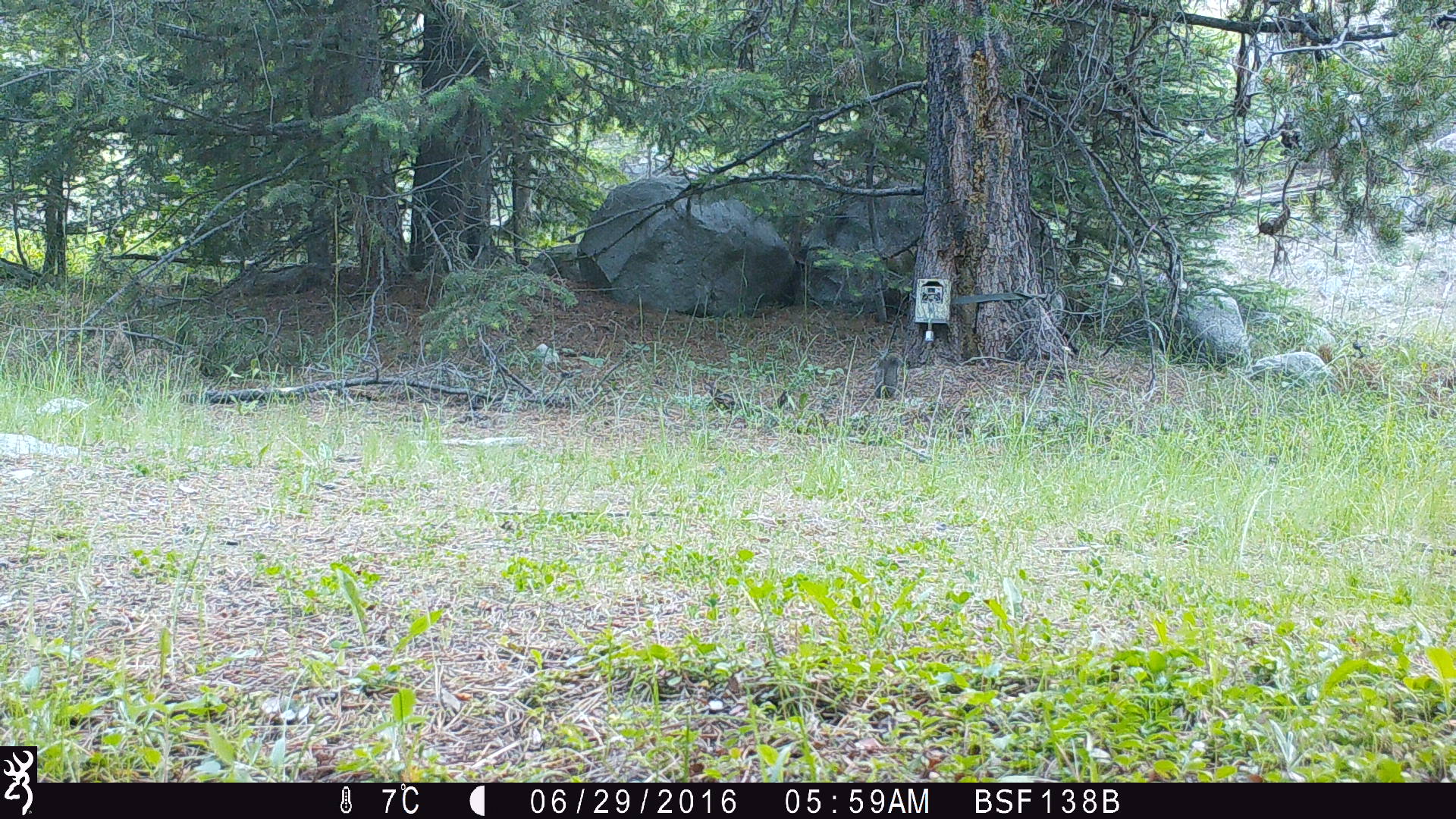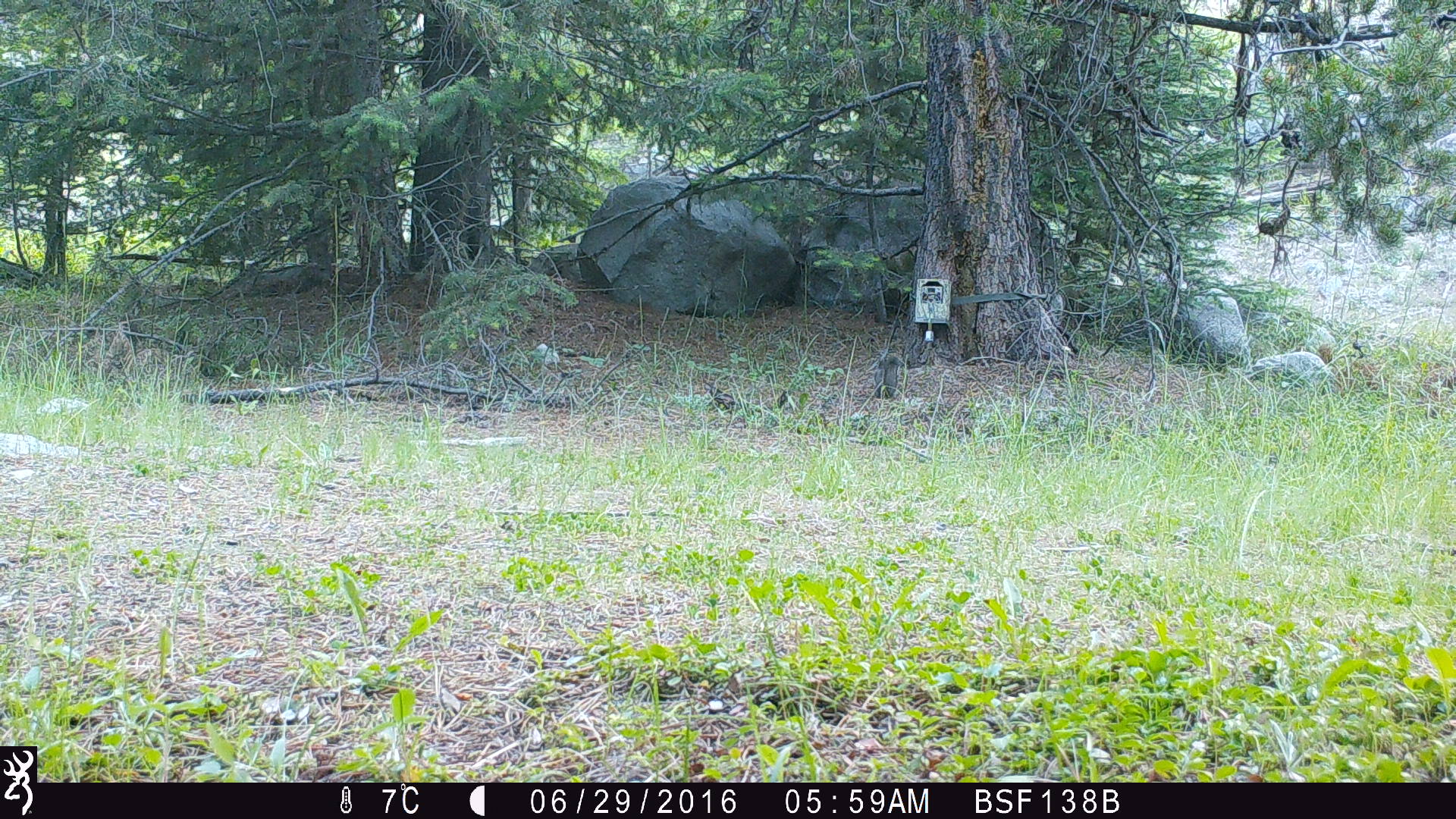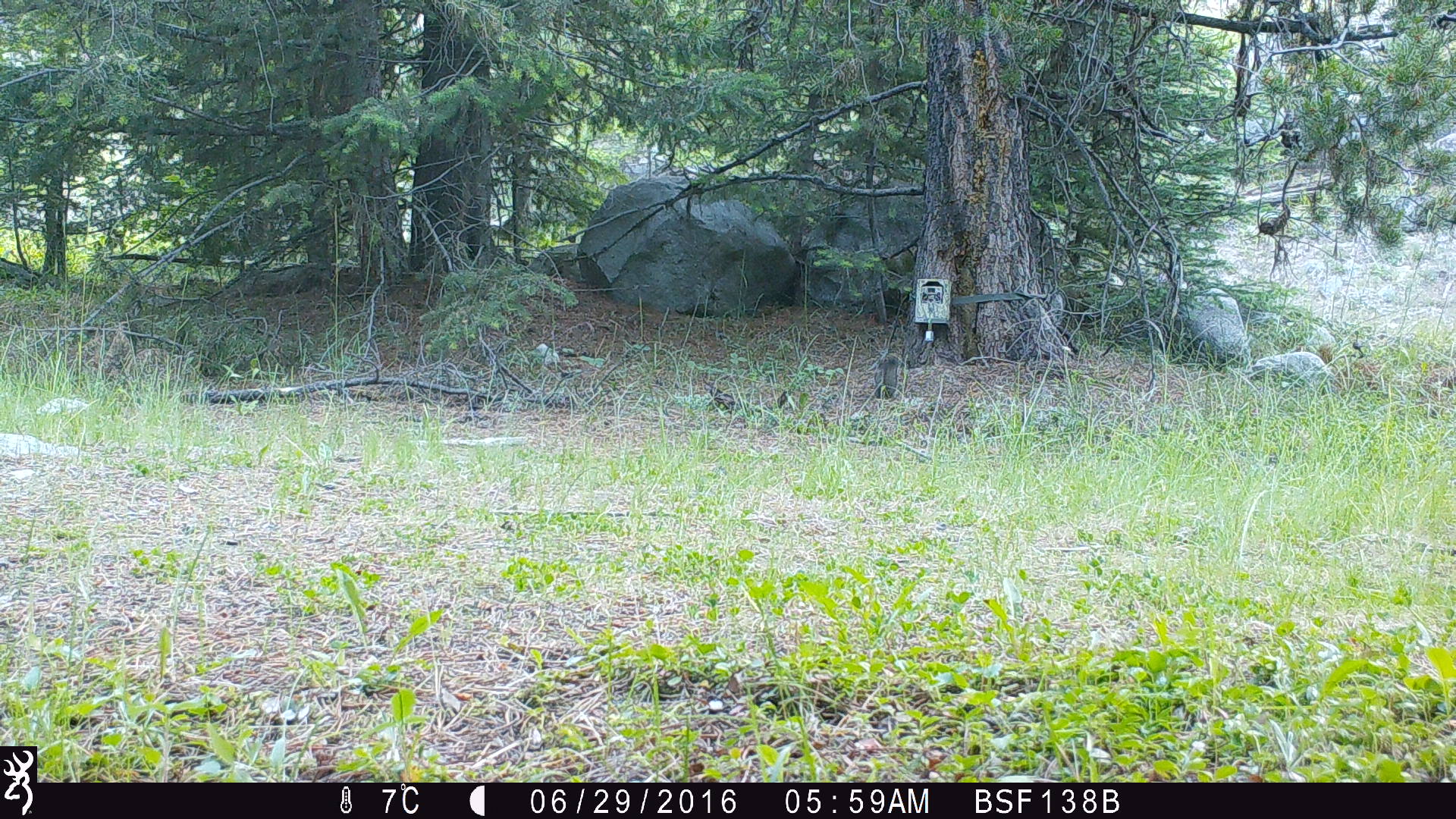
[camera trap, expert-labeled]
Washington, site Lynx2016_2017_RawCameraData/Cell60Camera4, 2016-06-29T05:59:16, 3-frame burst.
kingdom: Animalia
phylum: Chordata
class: Mammalia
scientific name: Mammalia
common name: small mammal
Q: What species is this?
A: Small mammal (Mammalia).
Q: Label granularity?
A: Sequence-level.